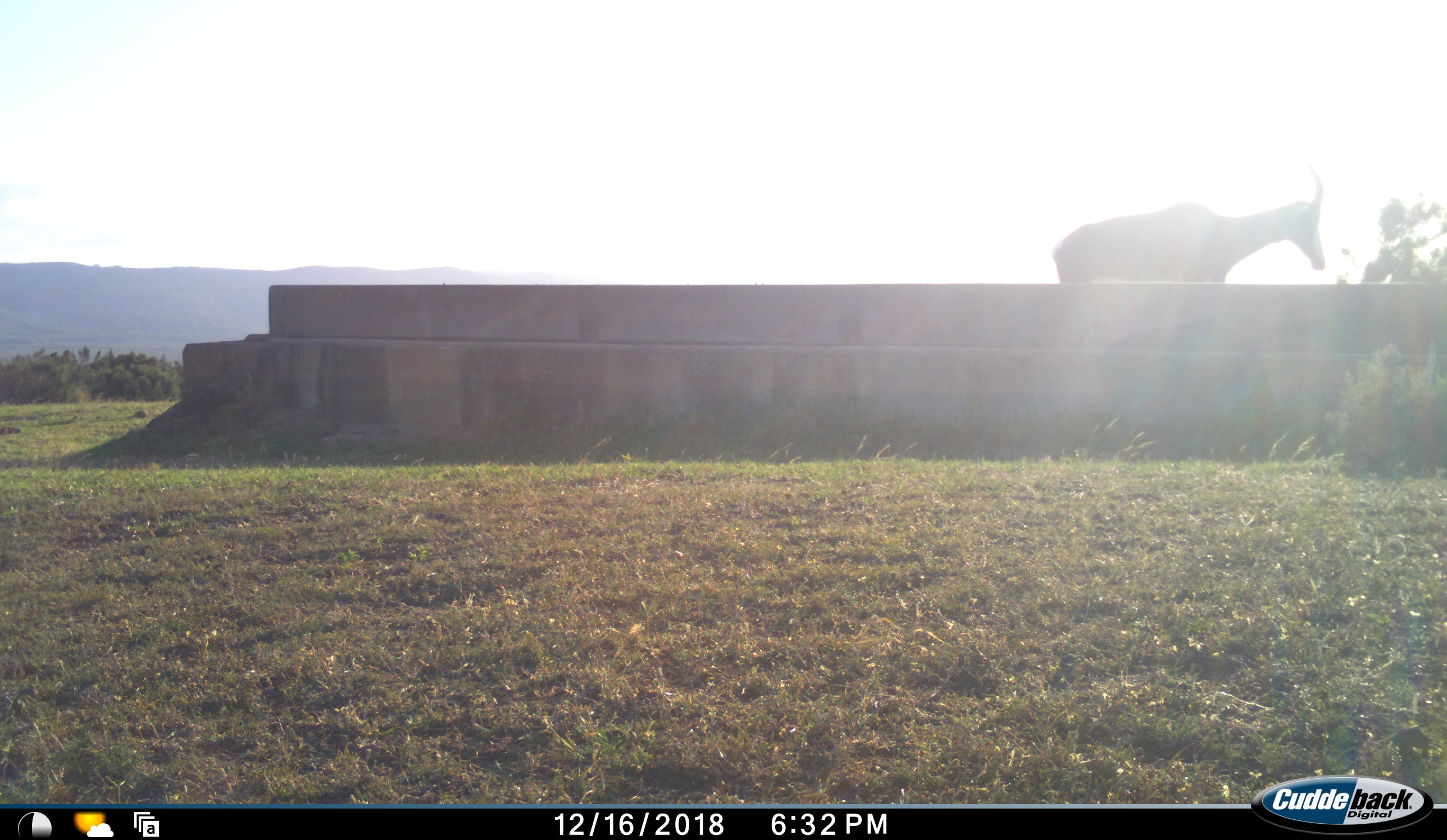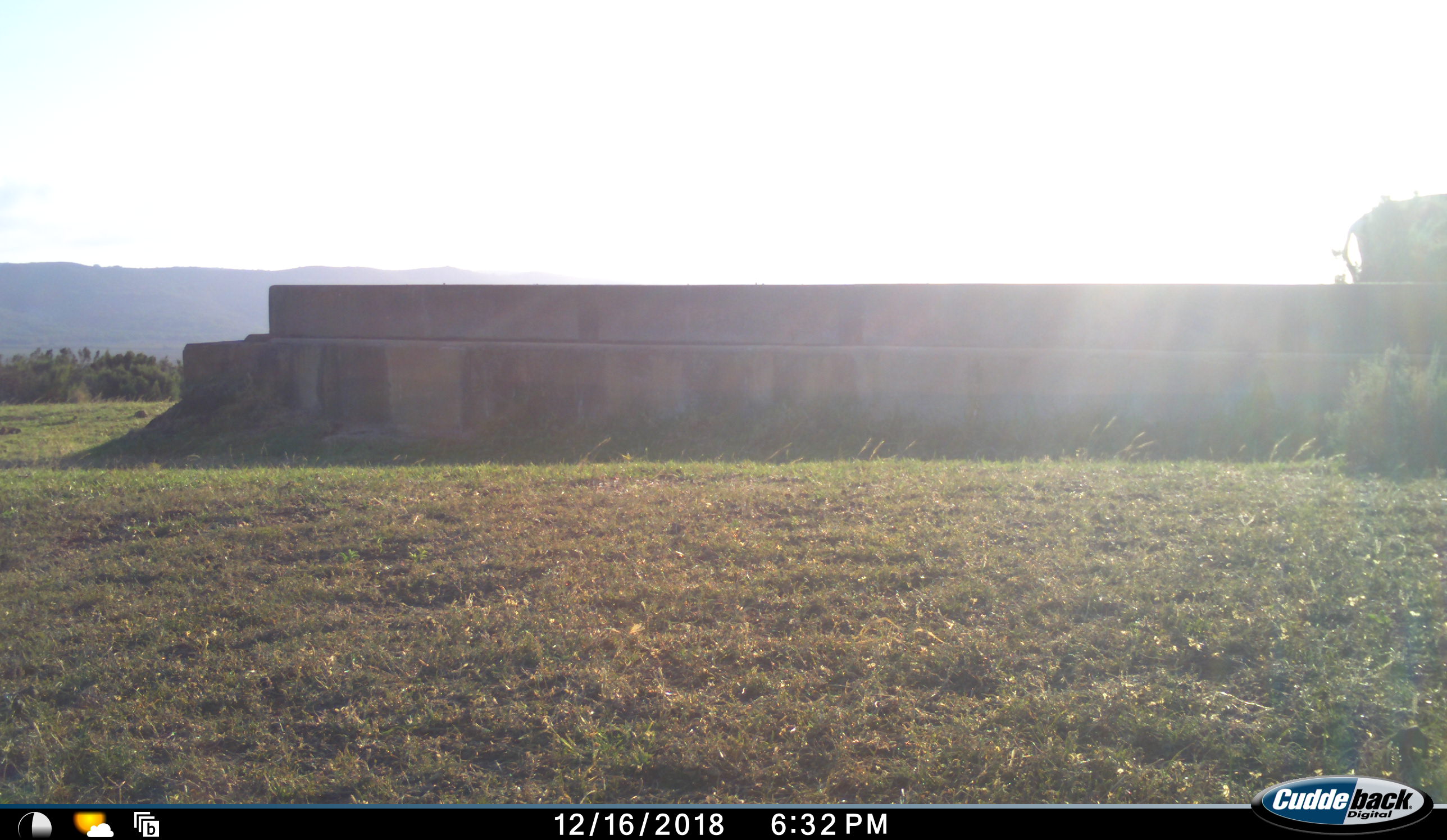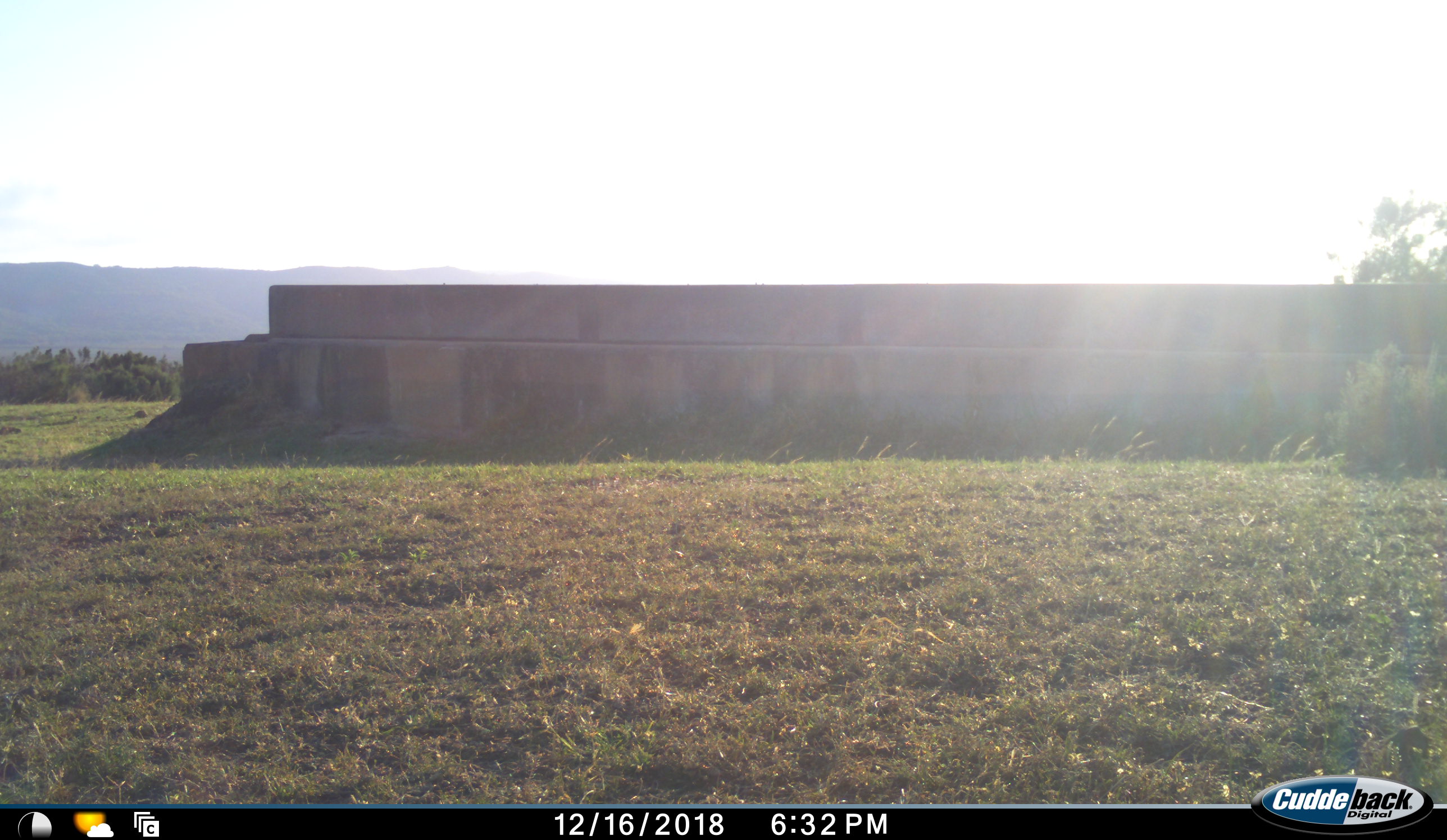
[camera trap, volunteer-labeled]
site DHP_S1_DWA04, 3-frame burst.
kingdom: Animalia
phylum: Chordata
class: Mammalia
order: Artiodactyla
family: Bovidae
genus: Damaliscus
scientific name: Damaliscus pygargus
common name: bontebok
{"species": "bontebok (Damaliscus pygargus)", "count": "1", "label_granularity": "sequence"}